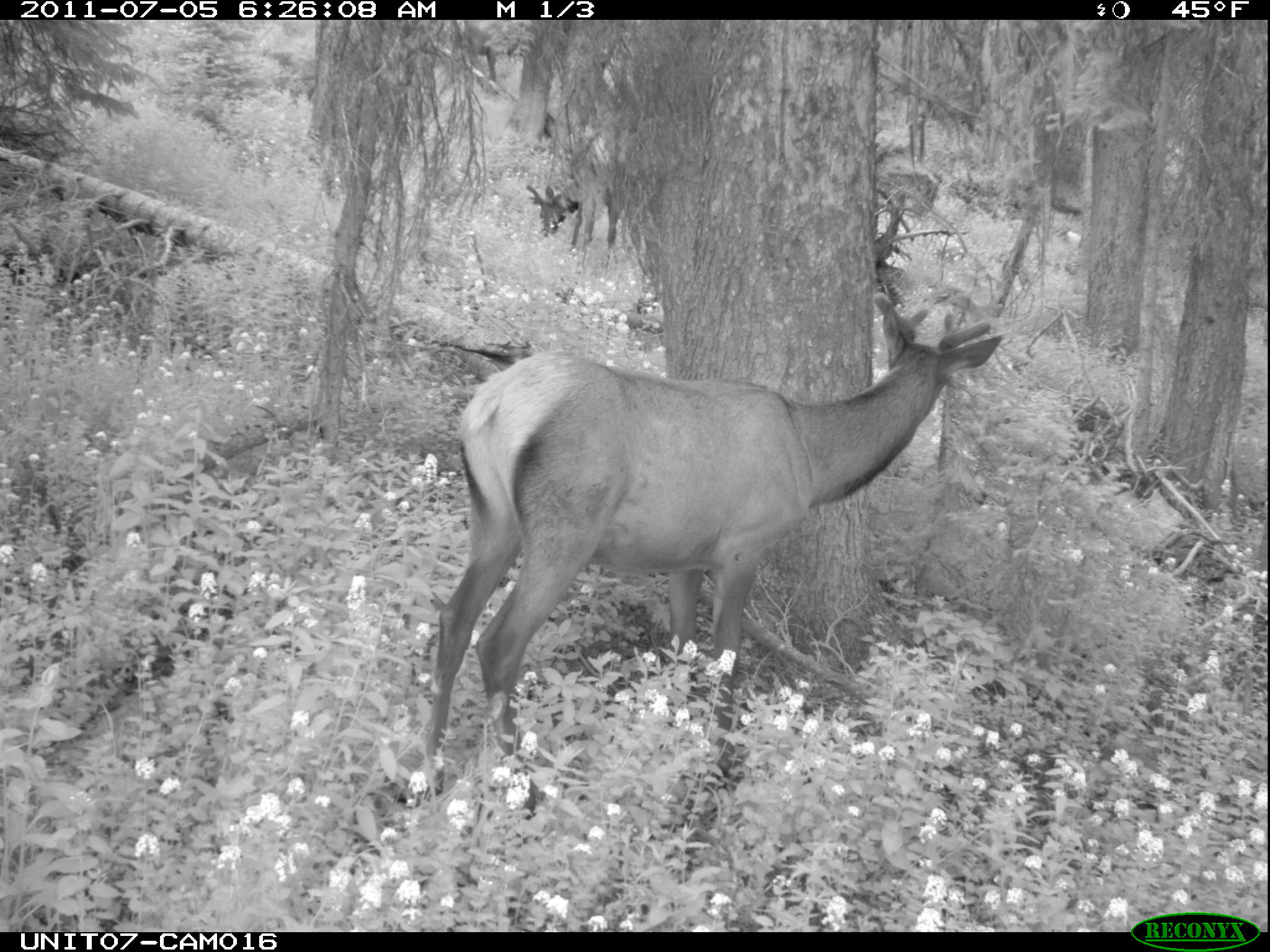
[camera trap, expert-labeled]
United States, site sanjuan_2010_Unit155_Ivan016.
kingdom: Animalia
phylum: Chordata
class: Mammalia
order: Artiodactyla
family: Cervidae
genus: Cervus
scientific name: Cervus elaphus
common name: red deer